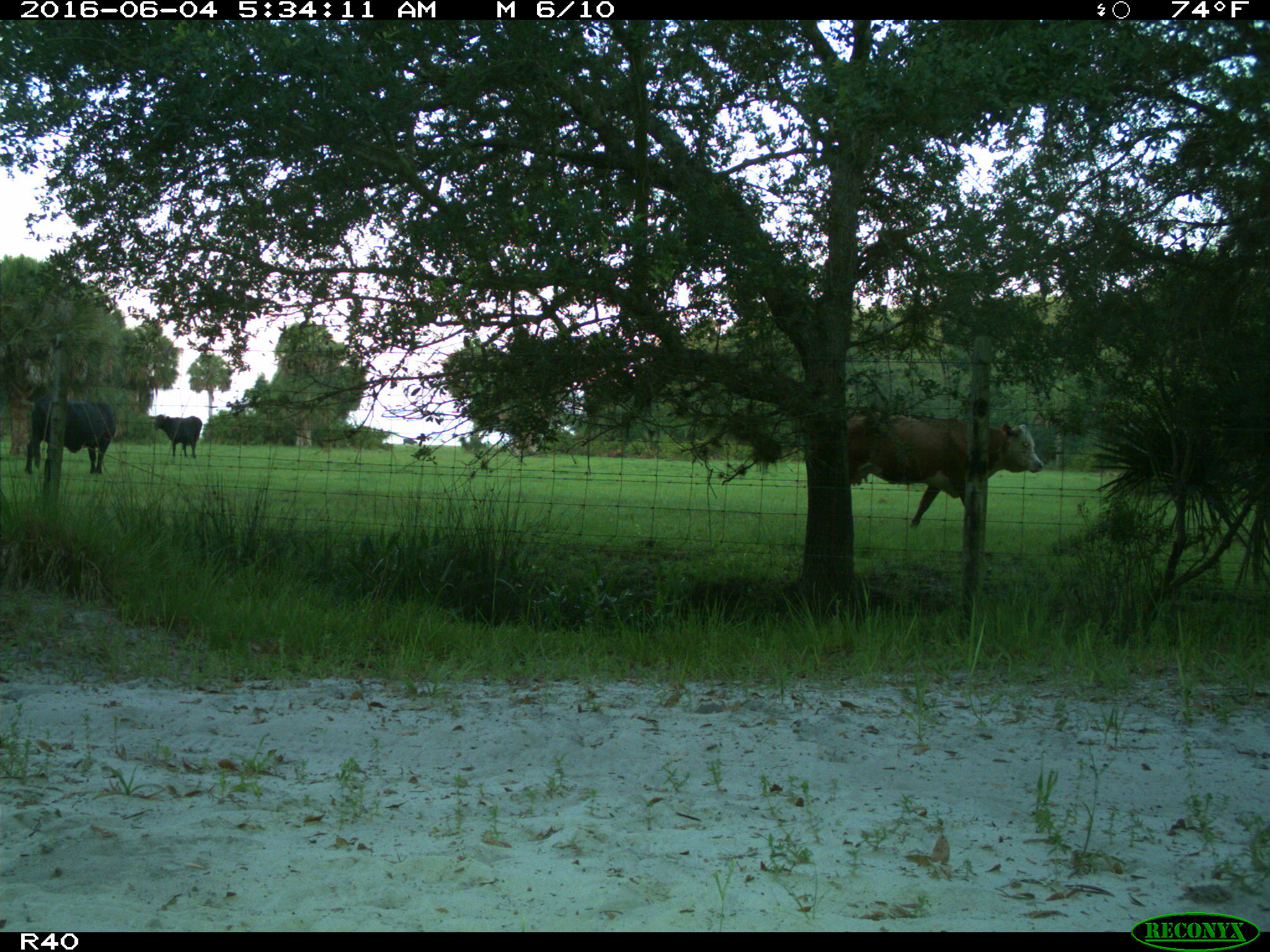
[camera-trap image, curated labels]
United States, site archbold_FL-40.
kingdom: Animalia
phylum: Chordata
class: Mammalia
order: Artiodactyla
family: Bovidae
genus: Bos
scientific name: Bos taurus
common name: domestic cow